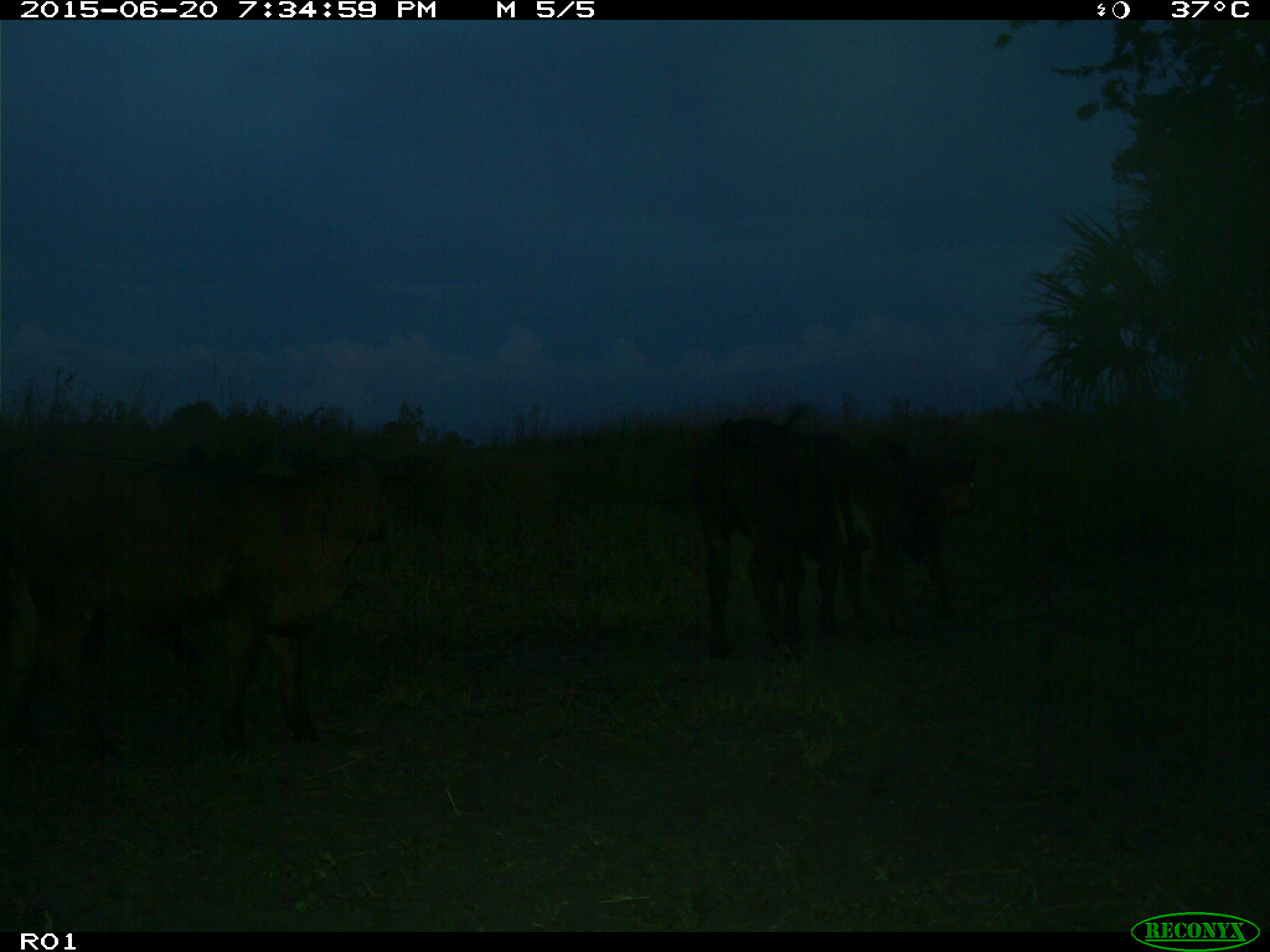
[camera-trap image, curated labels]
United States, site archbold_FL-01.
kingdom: Animalia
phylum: Chordata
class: Mammalia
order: Artiodactyla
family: Bovidae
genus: Bos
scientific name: Bos taurus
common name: domestic cow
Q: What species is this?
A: Bos taurus (domestic cow).